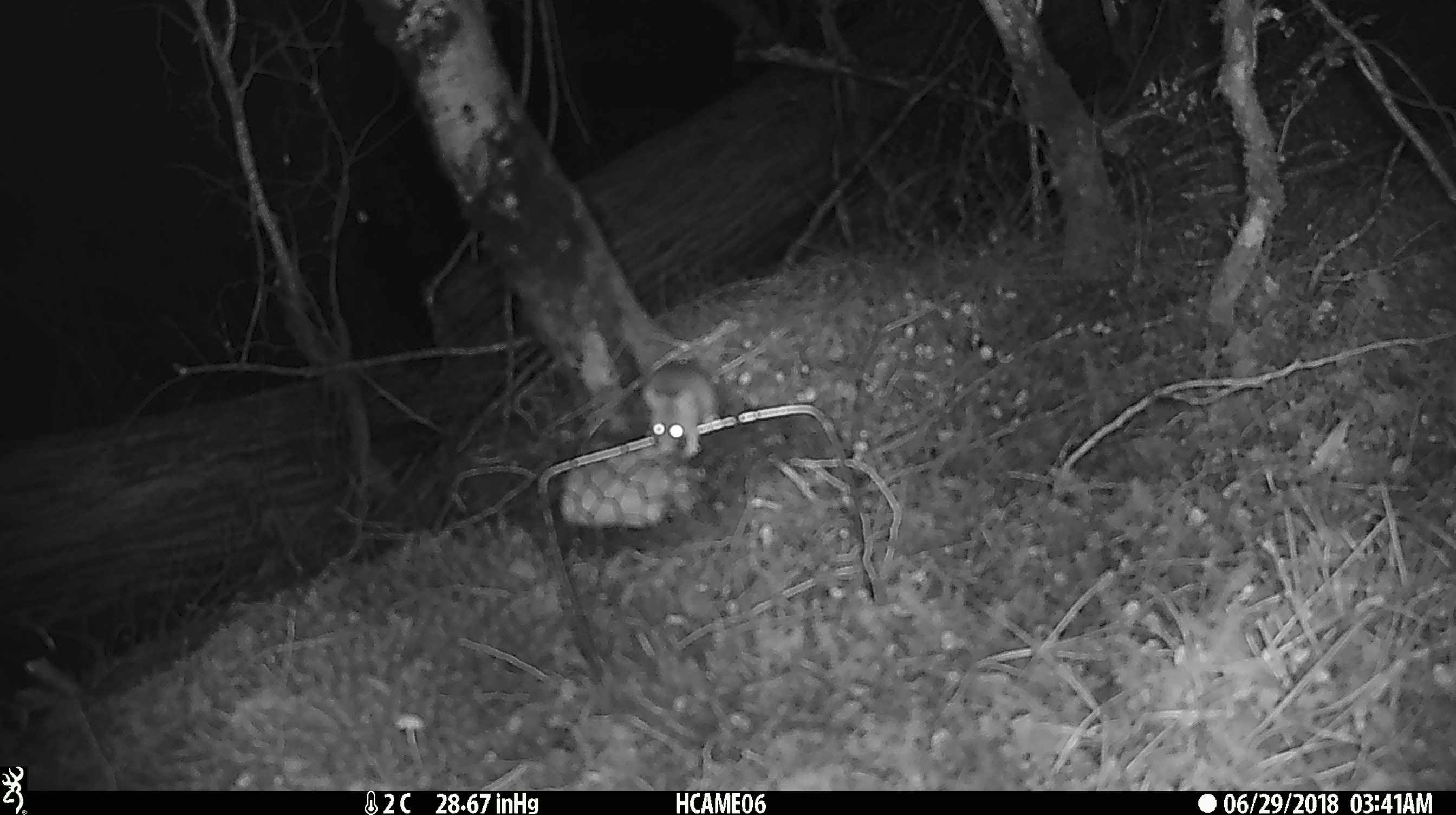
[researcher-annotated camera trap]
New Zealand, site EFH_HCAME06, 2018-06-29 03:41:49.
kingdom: Animalia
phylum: Chordata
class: Mammalia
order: Rodentia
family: Muridae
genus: Mus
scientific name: Mus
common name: mouse